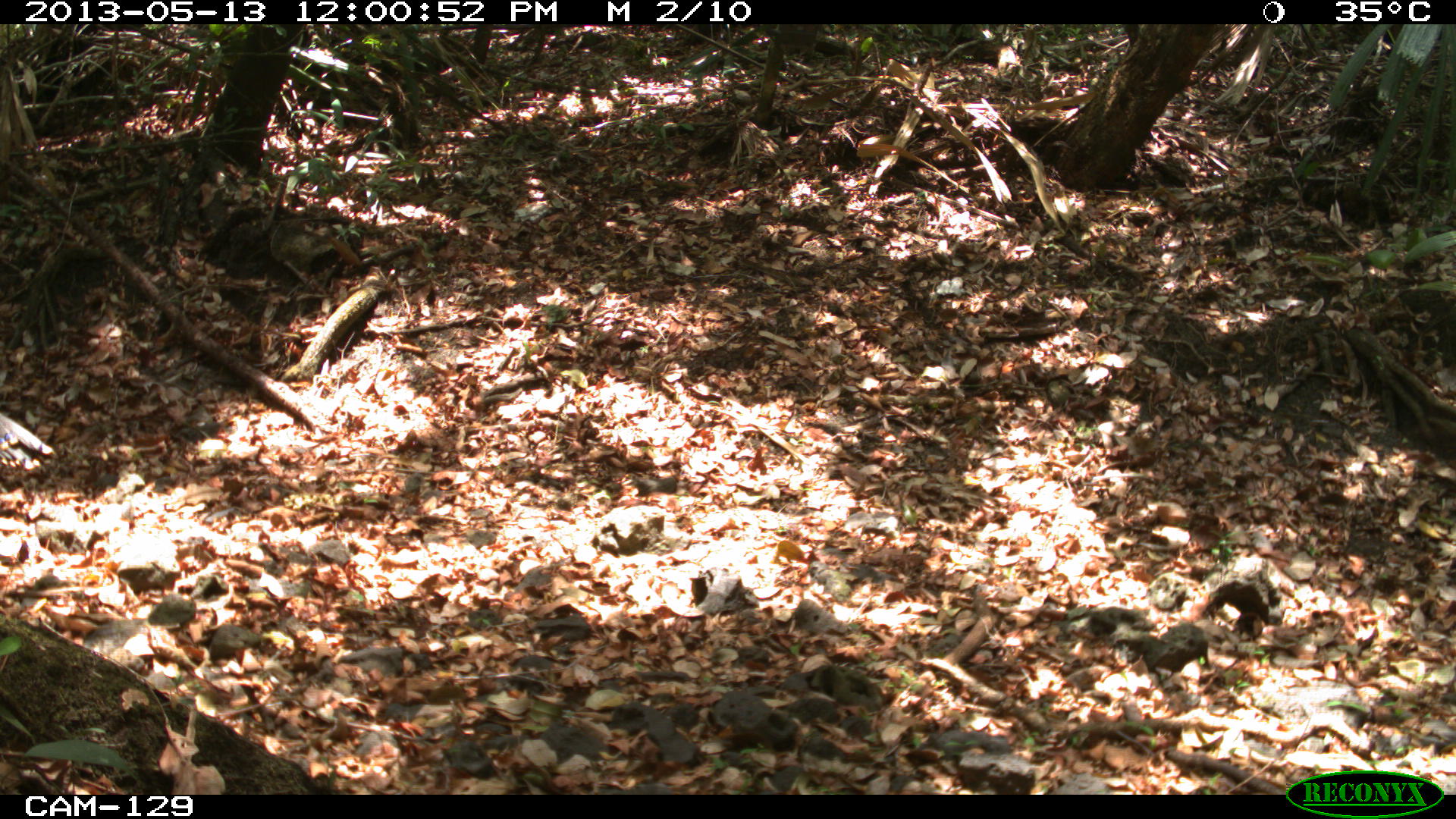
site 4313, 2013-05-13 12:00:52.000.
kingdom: Animalia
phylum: Chordata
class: Aves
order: Galliformes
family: Phasianidae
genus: Meleagris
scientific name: Meleagris ocellata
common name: ocellated turkey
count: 1